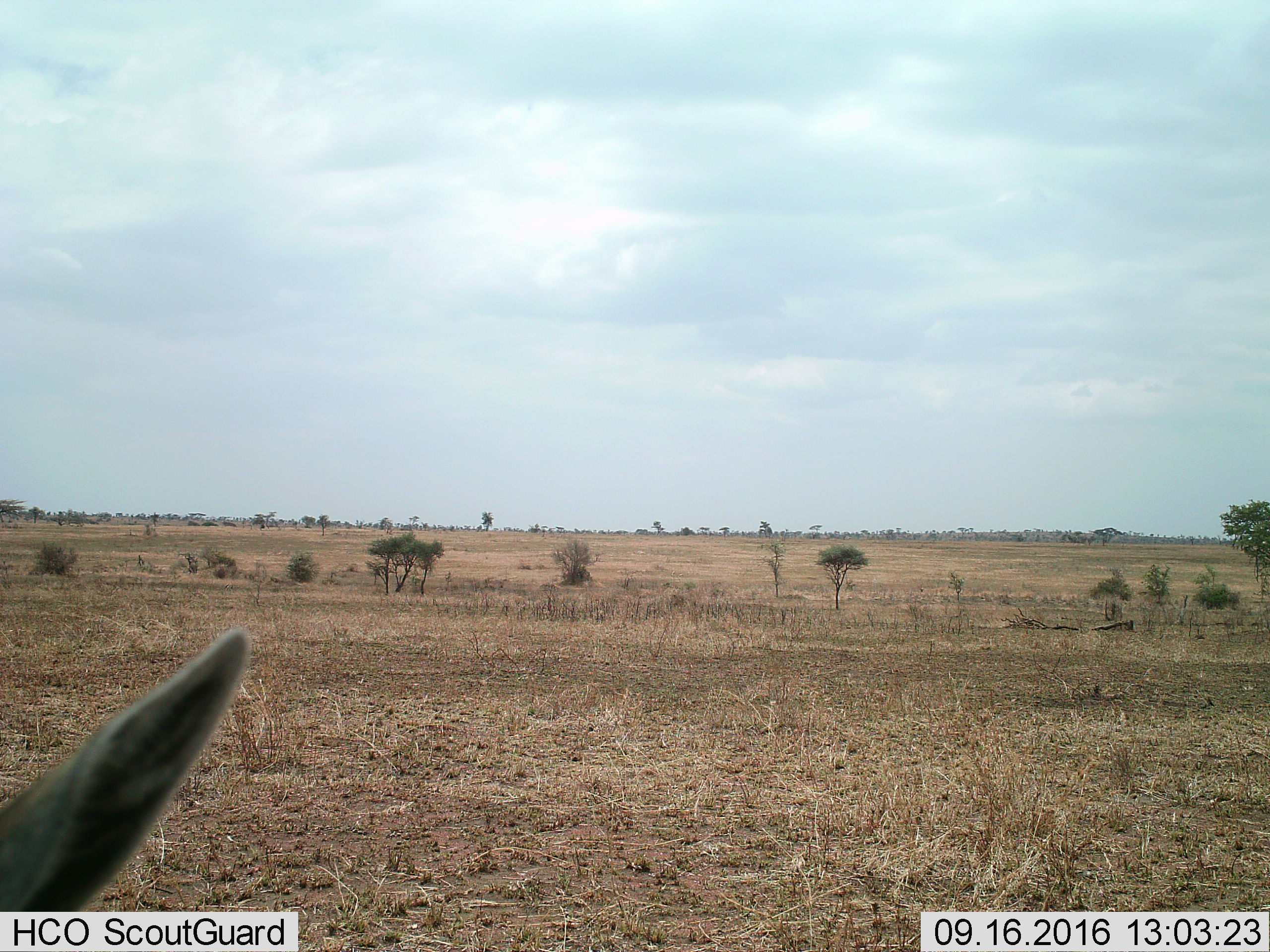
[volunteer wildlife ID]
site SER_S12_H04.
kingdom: Animalia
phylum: Chordata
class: Mammalia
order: Artiodactyla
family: Bovidae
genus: Eudorcas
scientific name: Eudorcas thomsonii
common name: thomson's gazelle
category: gazellethomsons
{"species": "gazellethomsons (thomson's gazelle) (Eudorcas thomsonii)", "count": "1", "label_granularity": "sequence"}